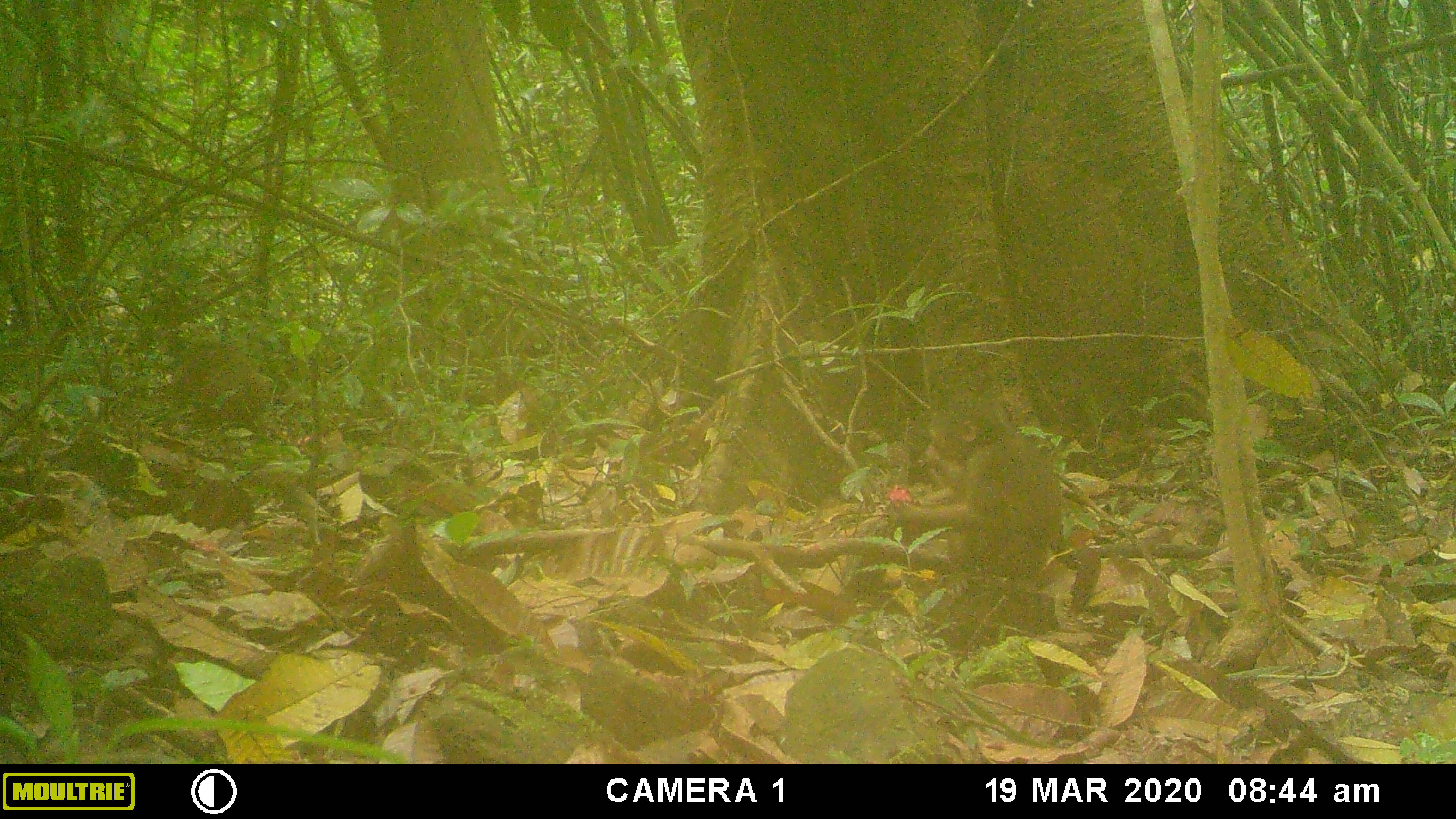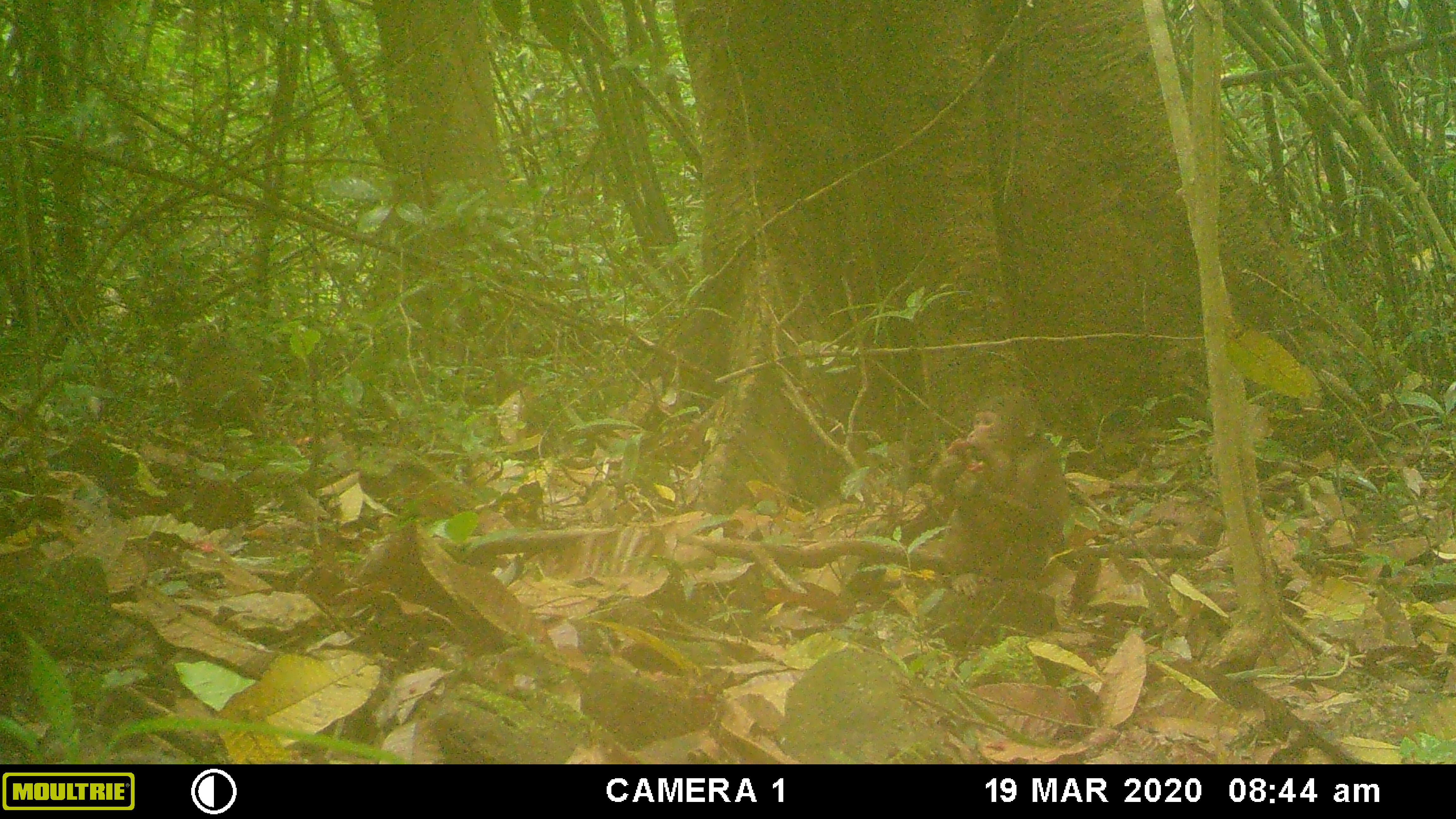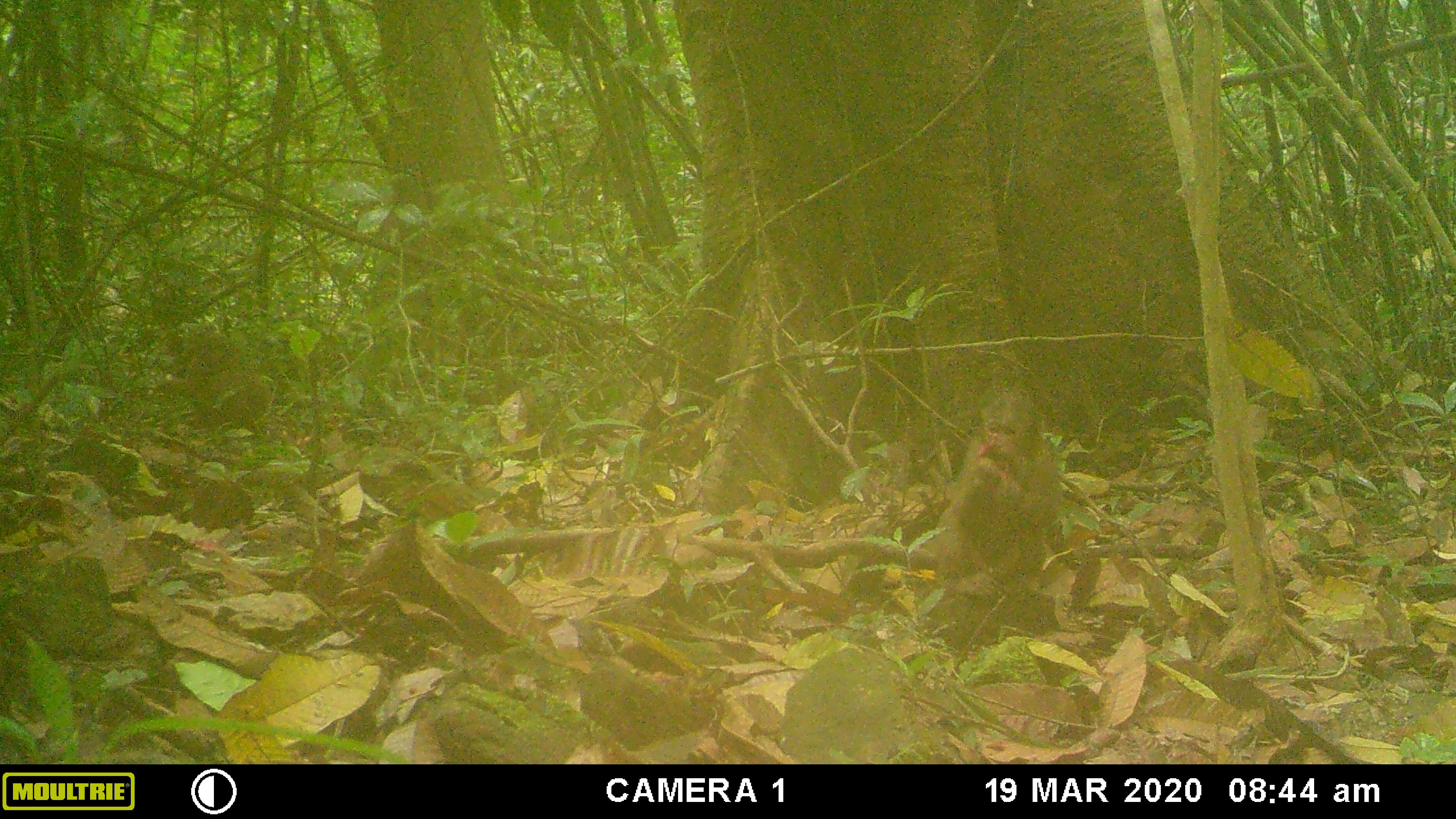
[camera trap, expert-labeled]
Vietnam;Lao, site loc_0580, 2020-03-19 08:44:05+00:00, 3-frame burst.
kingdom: Animalia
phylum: Chordata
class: Mammalia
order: Primates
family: Cercopithecidae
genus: Macaca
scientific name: Macaca arctoides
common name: stump-tailed macaque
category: stump tailed macaque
Stump tailed macaque (stump-tailed macaque) (Macaca arctoides). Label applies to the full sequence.